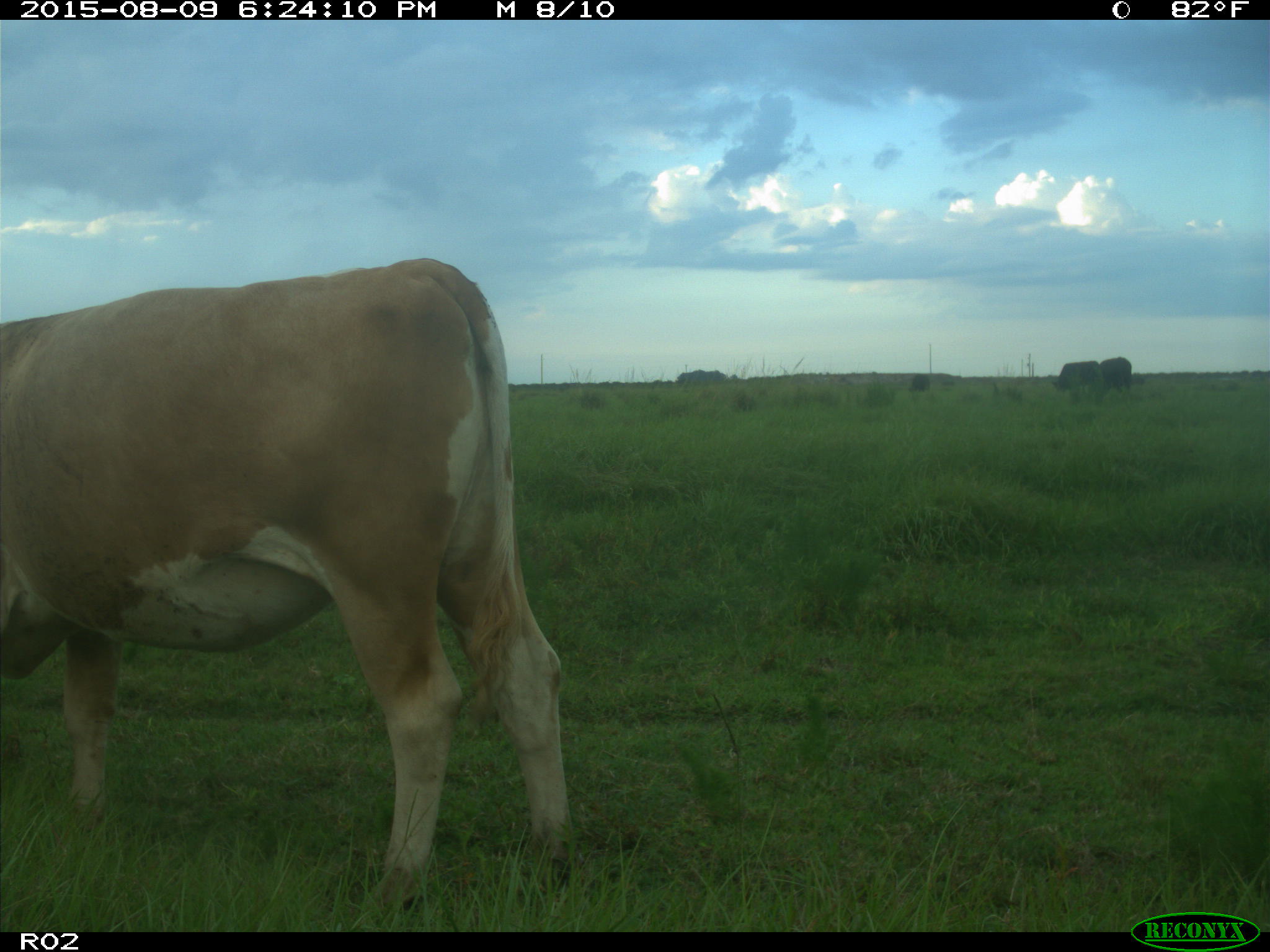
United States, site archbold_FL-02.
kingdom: Animalia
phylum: Chordata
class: Mammalia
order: Artiodactyla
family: Bovidae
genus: Bos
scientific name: Bos taurus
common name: domestic cow